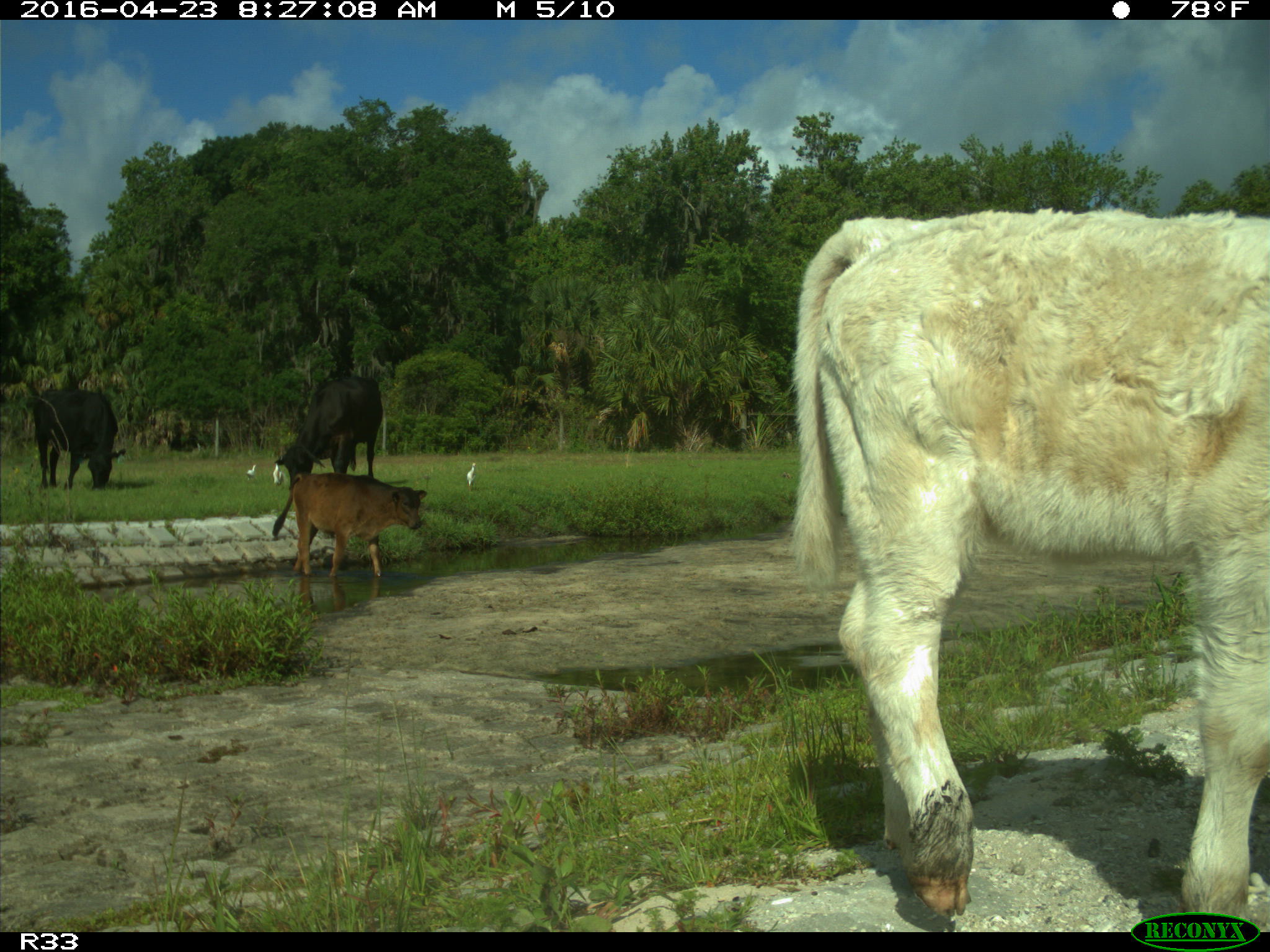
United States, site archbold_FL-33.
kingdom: Animalia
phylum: Chordata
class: Mammalia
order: Artiodactyla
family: Bovidae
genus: Bos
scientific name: Bos taurus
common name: domestic cow